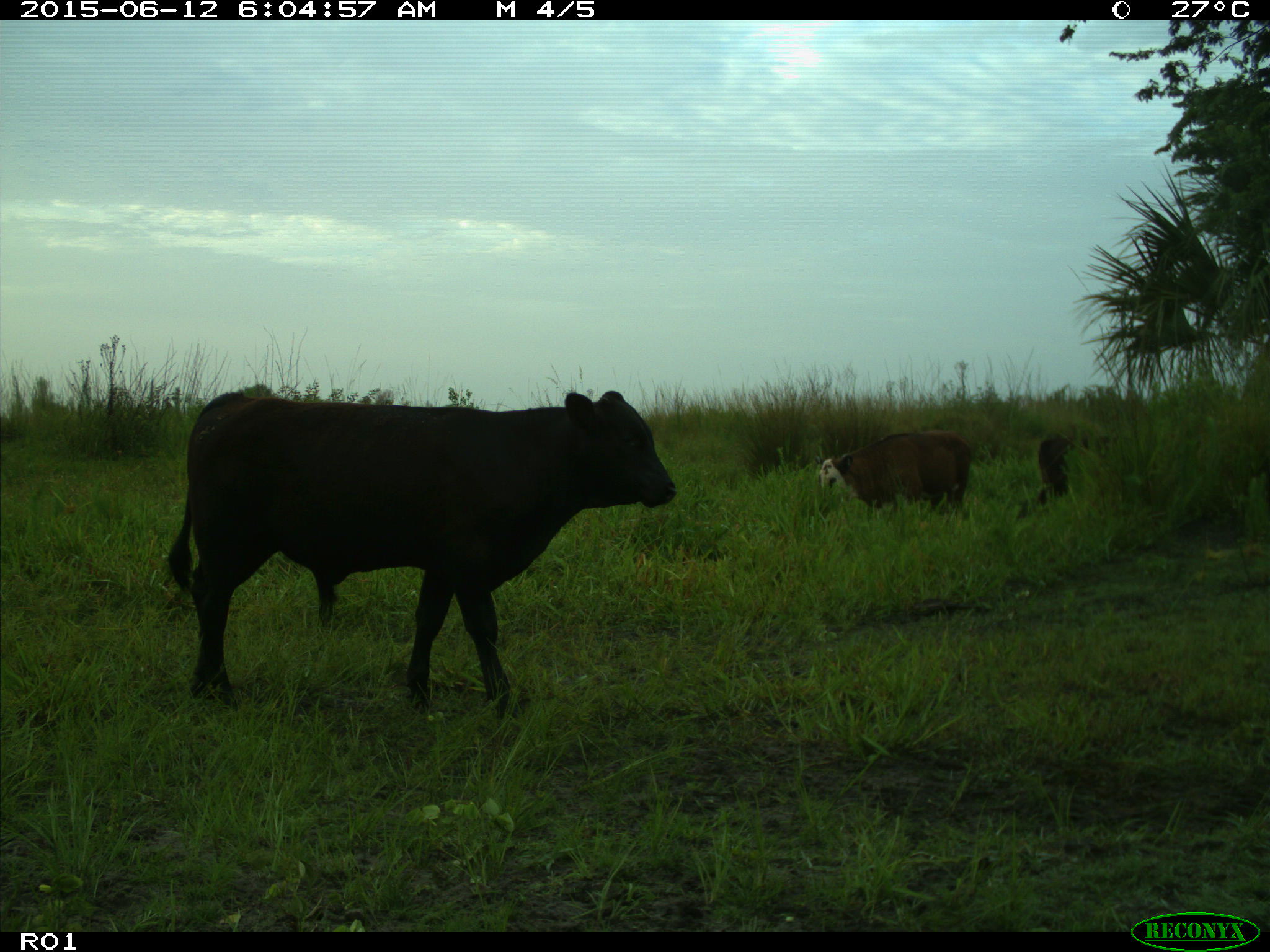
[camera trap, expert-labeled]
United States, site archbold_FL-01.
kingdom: Animalia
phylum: Chordata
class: Mammalia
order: Artiodactyla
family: Bovidae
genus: Bos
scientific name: Bos taurus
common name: domestic cow